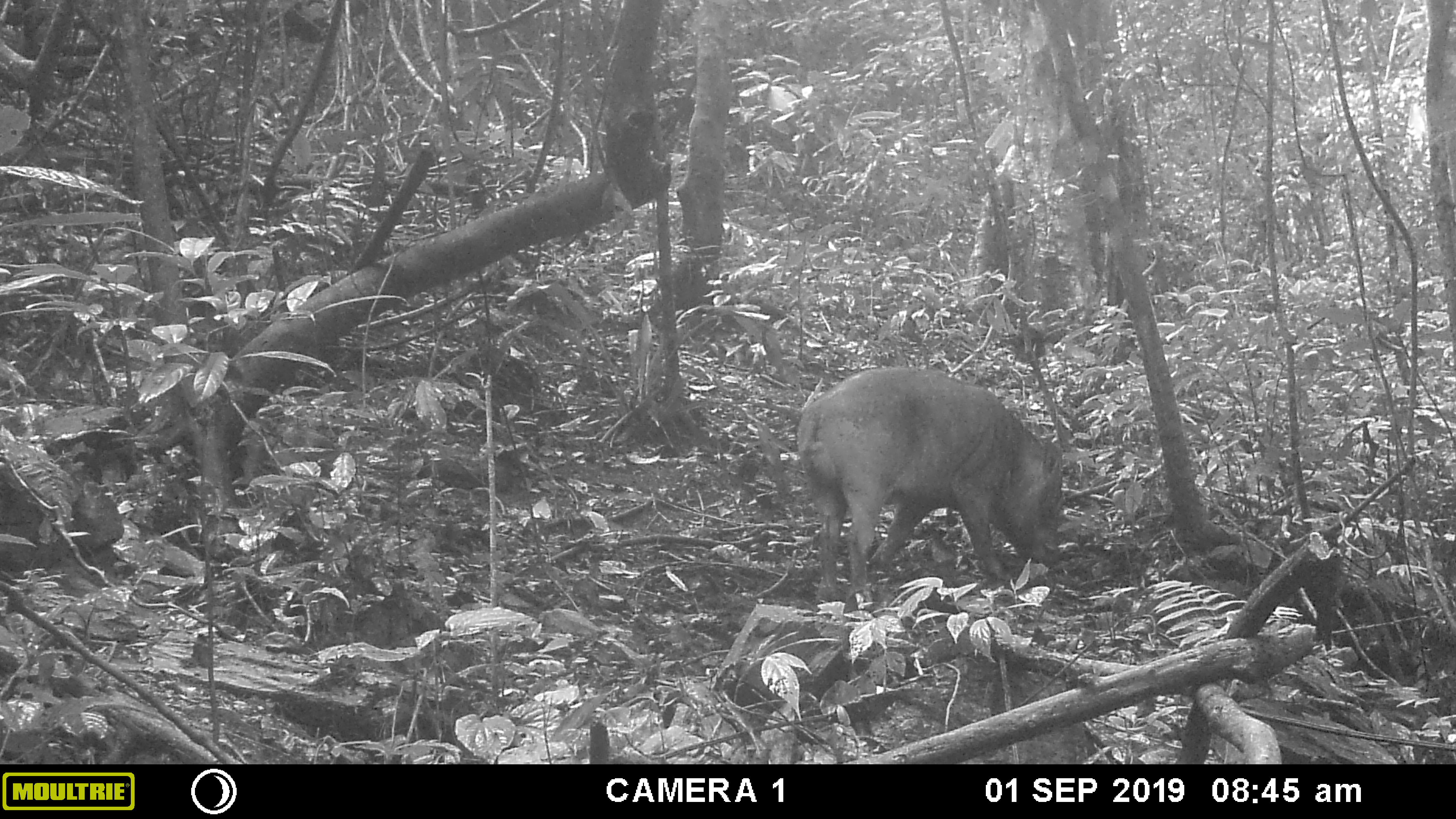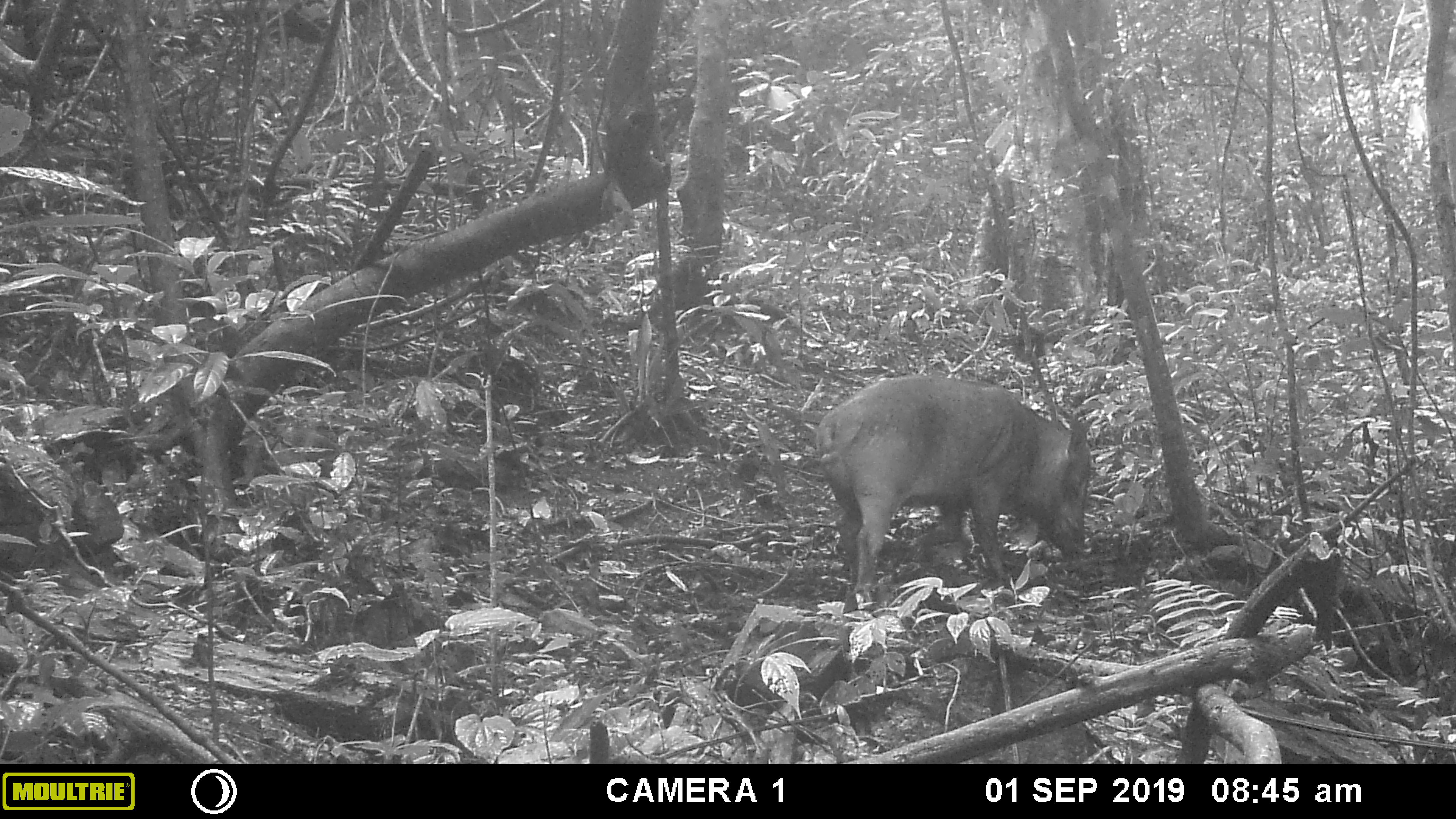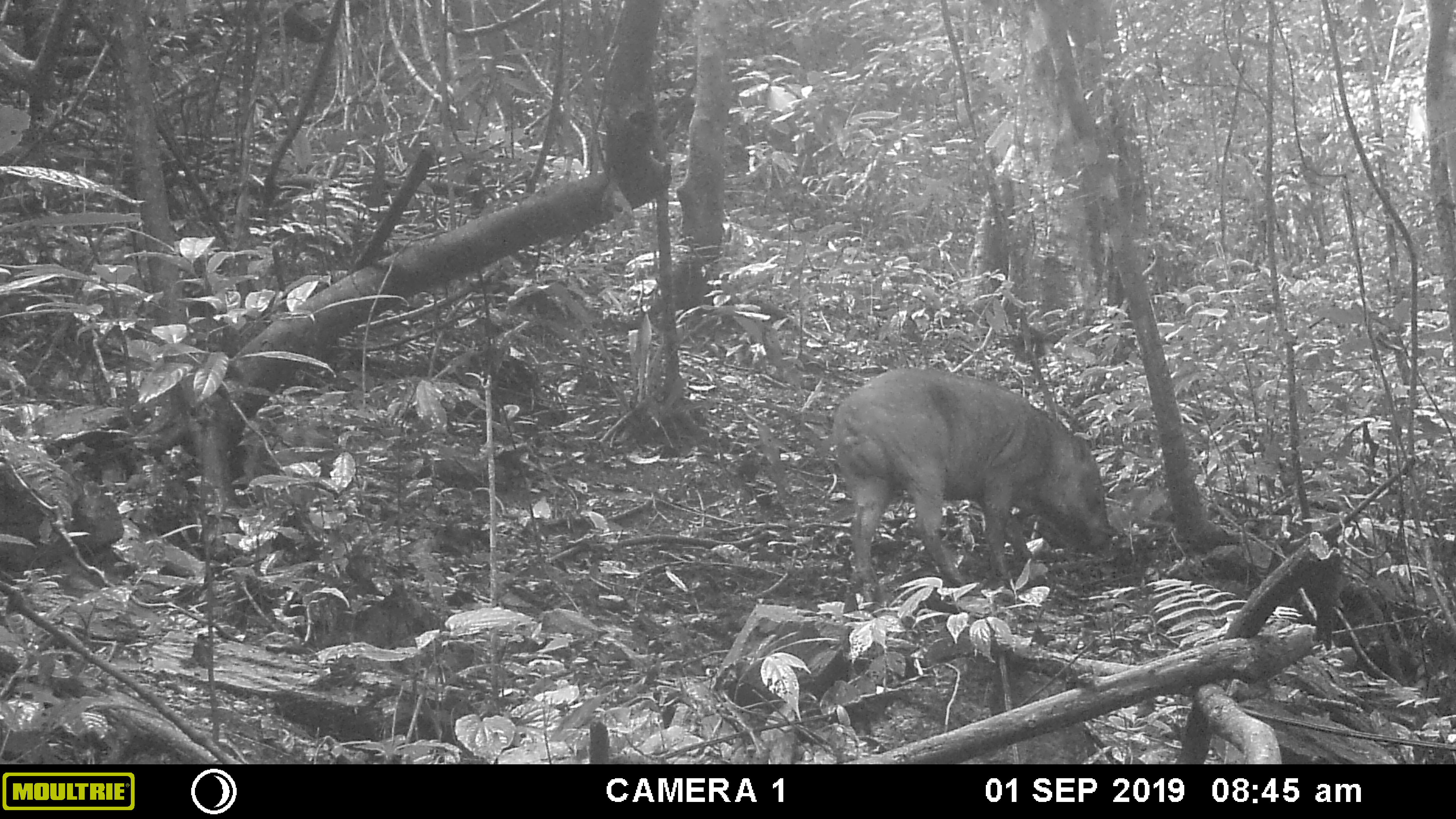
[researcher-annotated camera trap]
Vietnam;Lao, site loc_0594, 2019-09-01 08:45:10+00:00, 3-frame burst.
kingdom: Animalia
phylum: Chordata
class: Mammalia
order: Artiodactyla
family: Suidae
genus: Sus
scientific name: Sus scrofa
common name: eurasian wild pig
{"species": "eurasian wild pig (Sus scrofa)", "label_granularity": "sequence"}